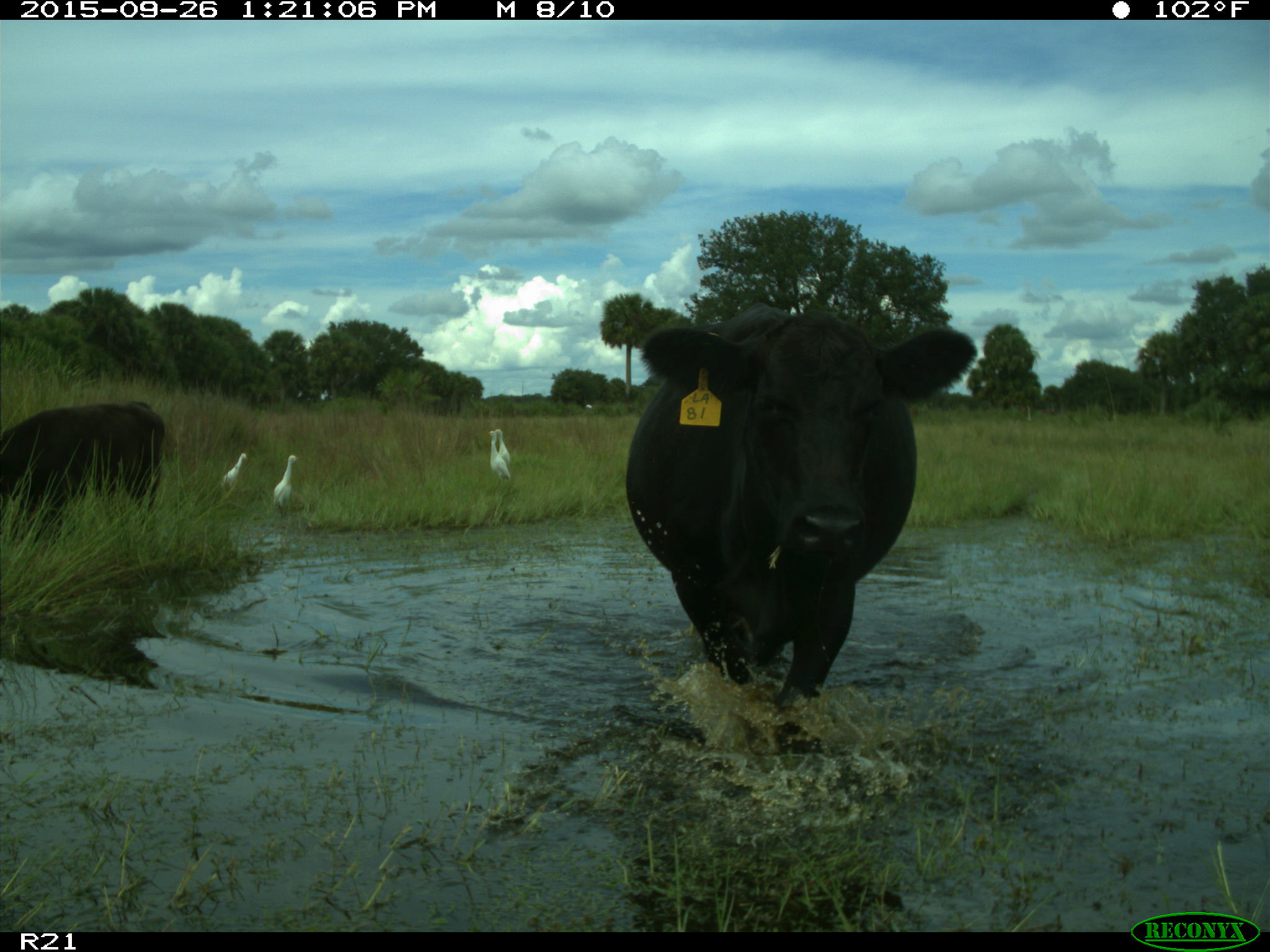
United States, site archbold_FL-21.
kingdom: Animalia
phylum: Chordata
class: Mammalia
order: Artiodactyla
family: Bovidae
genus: Bos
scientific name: Bos taurus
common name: domestic cow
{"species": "Bos taurus (domestic cow)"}